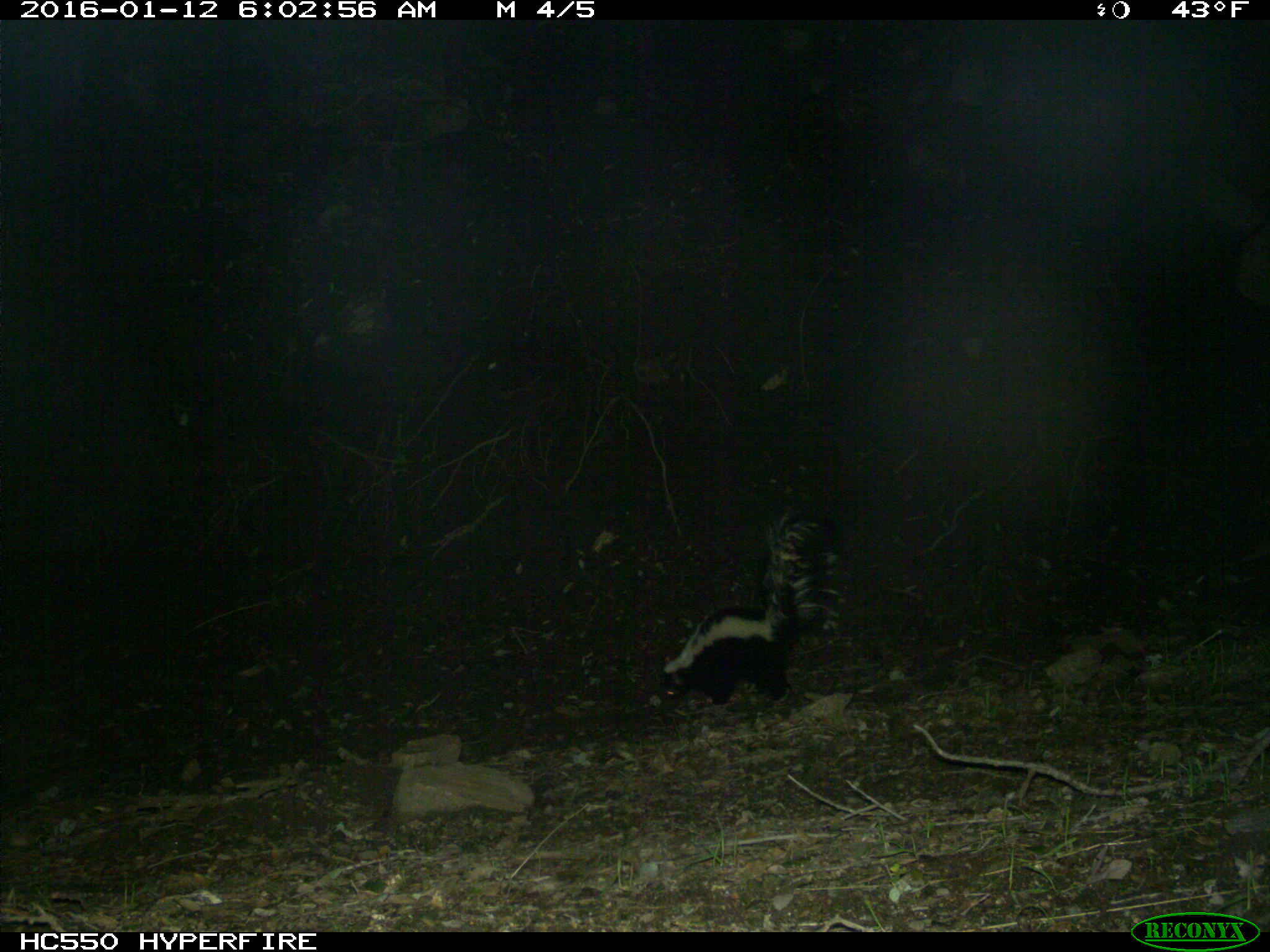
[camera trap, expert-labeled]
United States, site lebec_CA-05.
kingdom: Animalia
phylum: Chordata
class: Mammalia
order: Carnivora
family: Mephitidae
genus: Mephitis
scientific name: Mephitis mephitis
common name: striped skunk